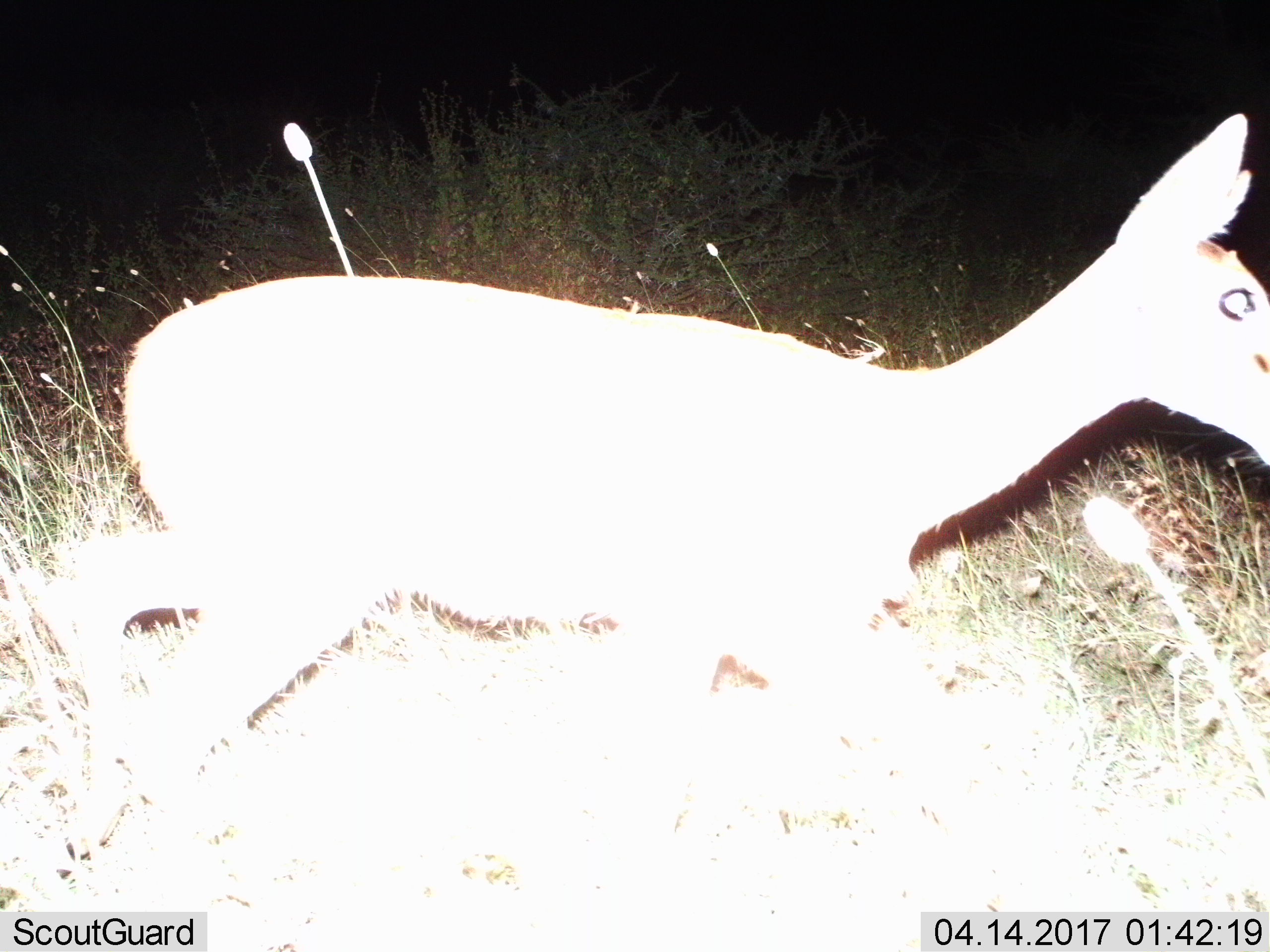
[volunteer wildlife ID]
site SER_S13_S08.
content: unidentified animal